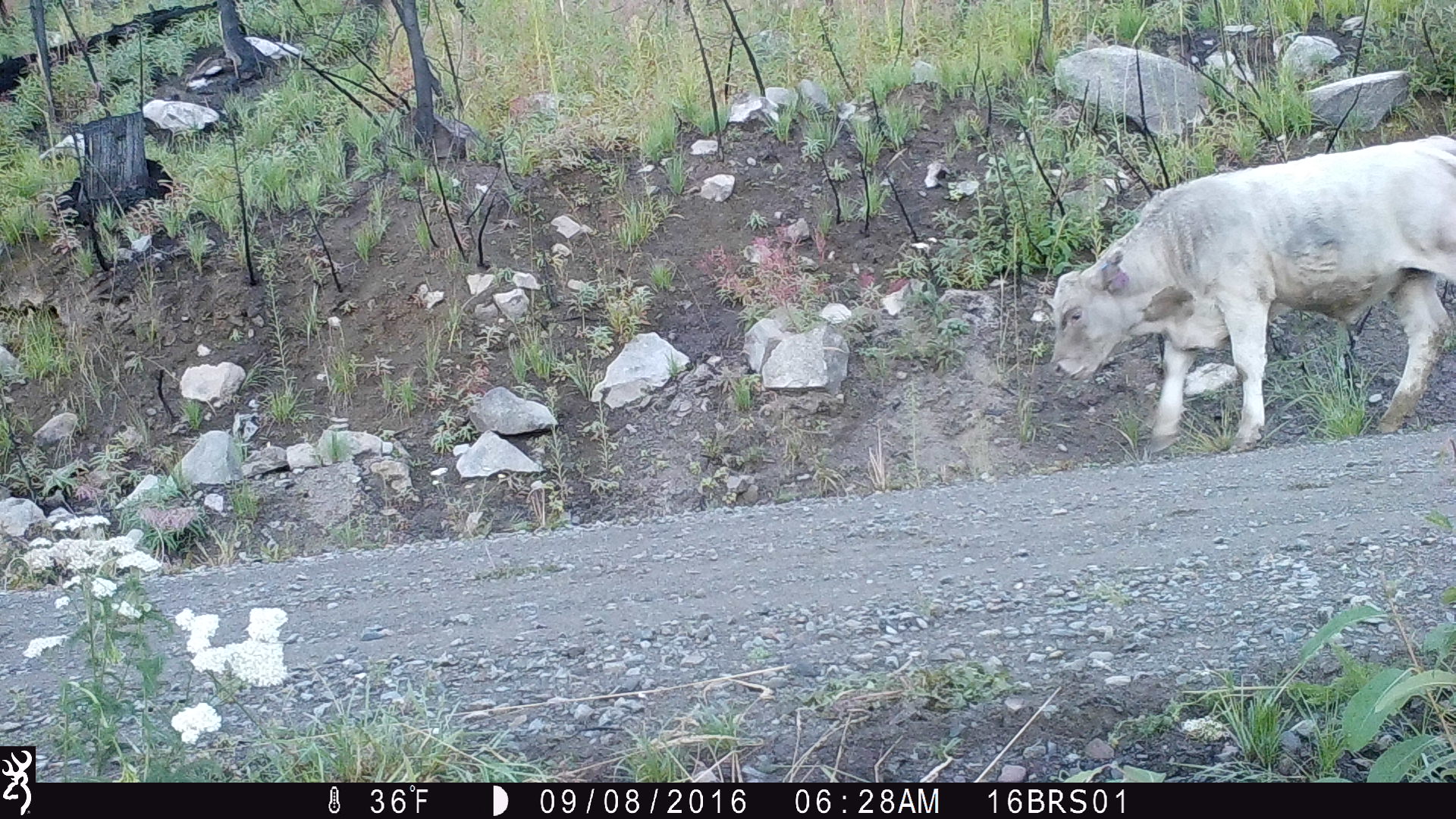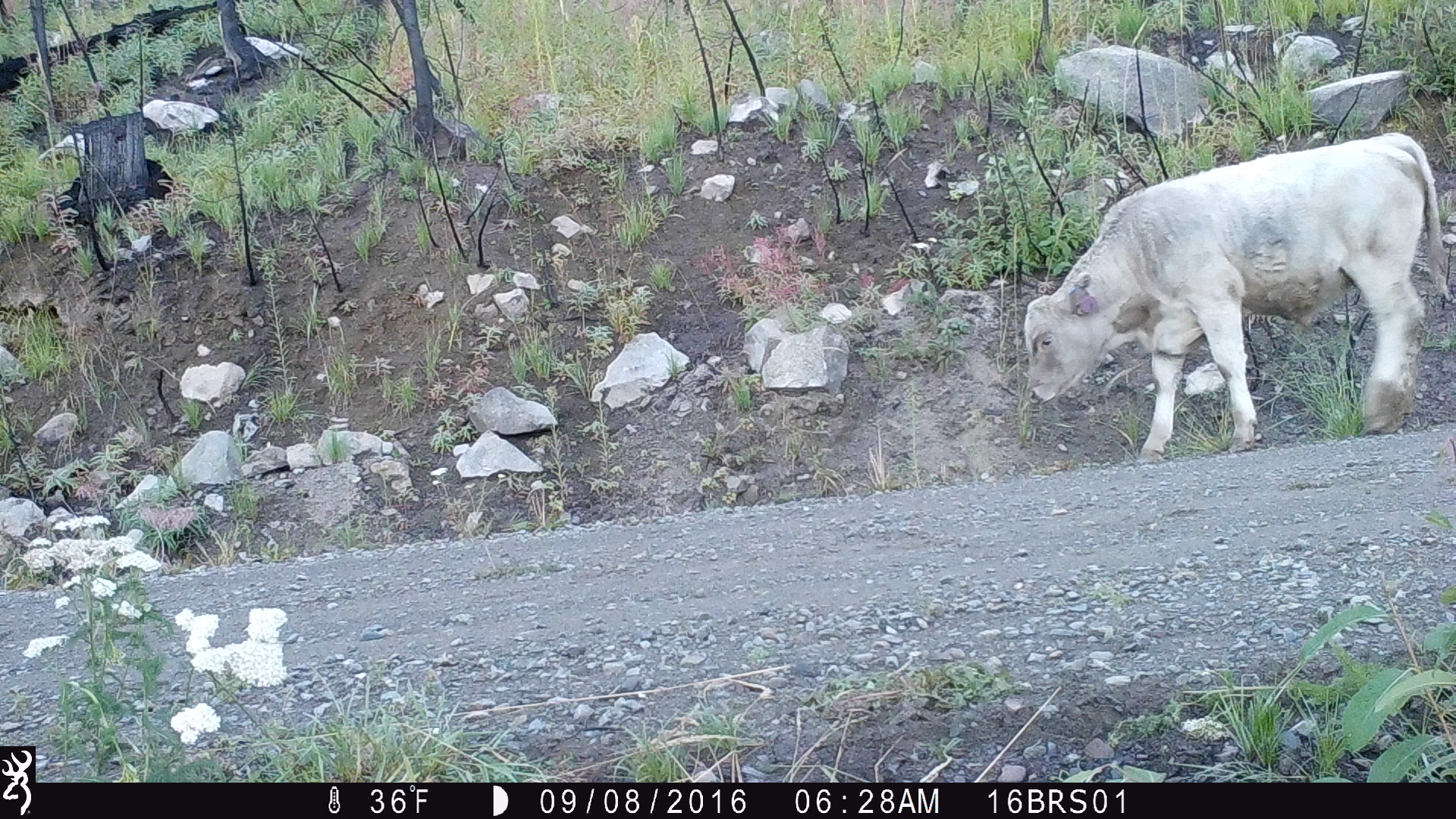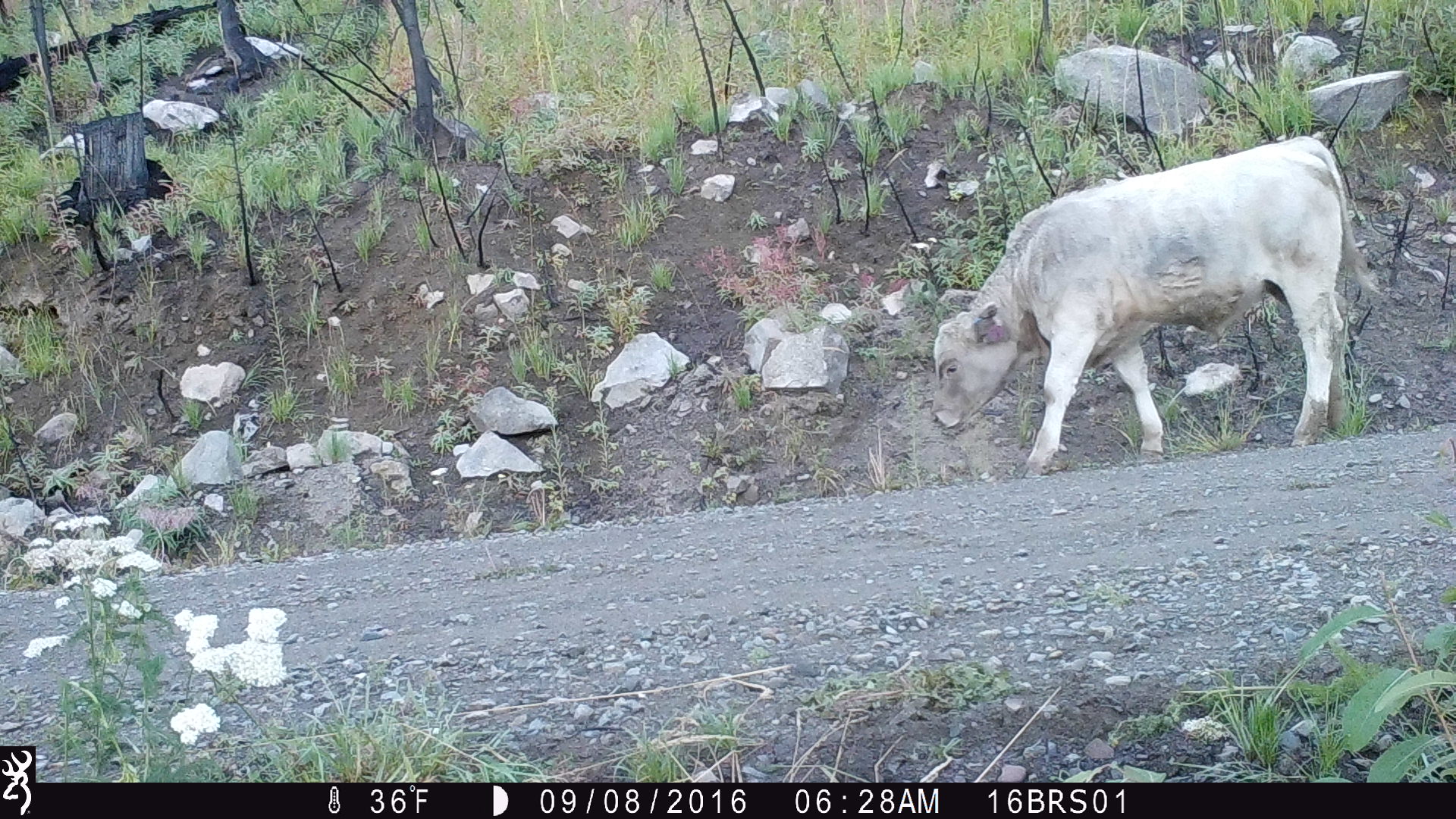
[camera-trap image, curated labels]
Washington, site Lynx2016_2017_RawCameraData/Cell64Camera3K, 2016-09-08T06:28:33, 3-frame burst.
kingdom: Animalia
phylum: Chordata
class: Mammalia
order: Artiodactyla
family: Bovidae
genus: Bos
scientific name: Bos taurus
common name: domestic cattle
Domestic cattle (Bos taurus). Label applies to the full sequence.